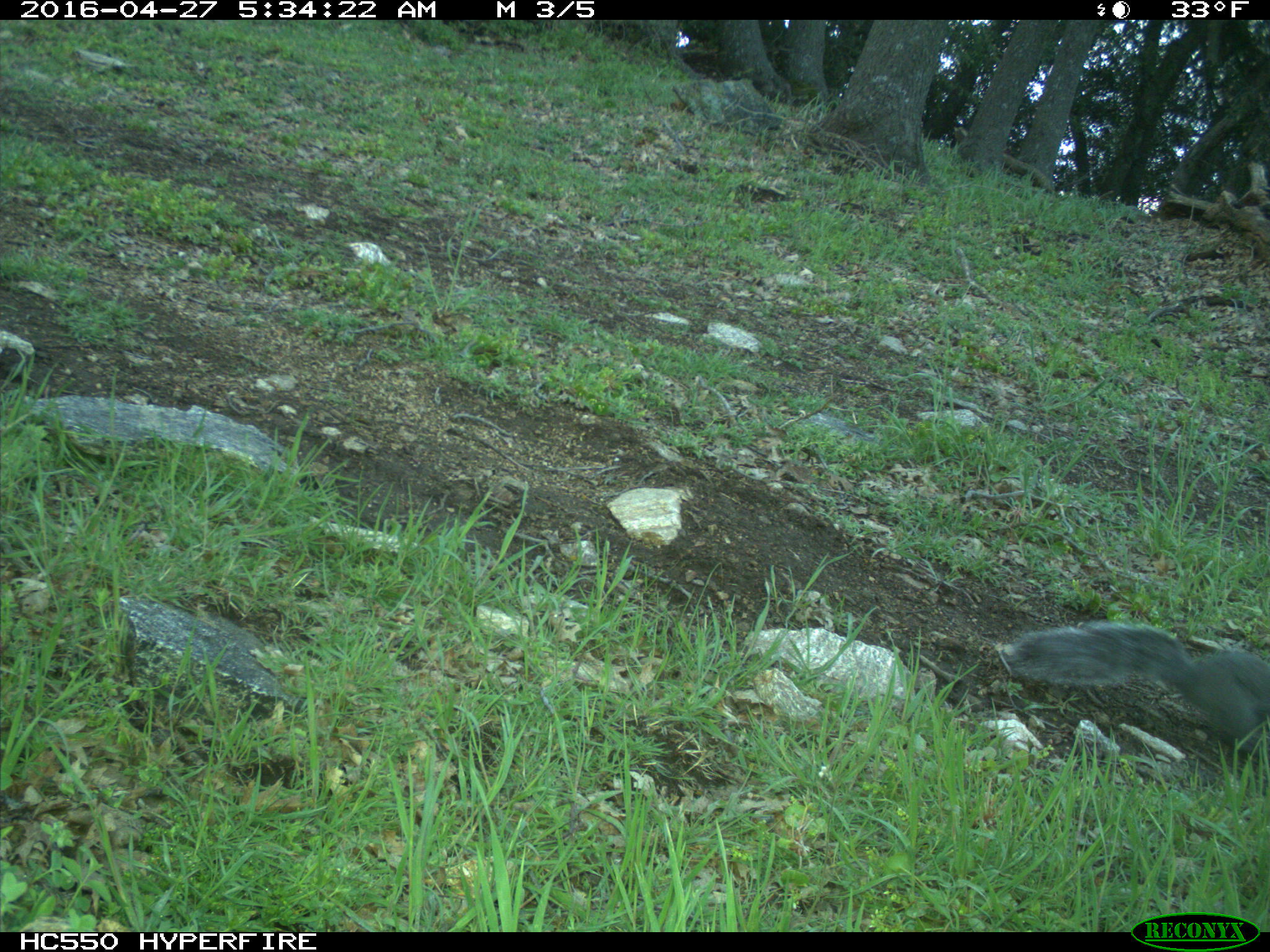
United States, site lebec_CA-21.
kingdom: Animalia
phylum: Chordata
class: Mammalia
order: Rodentia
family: Sciuridae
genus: Sciurus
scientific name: Sciurus carolinensis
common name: eastern gray squirrel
Sciurus carolinensis (eastern gray squirrel).